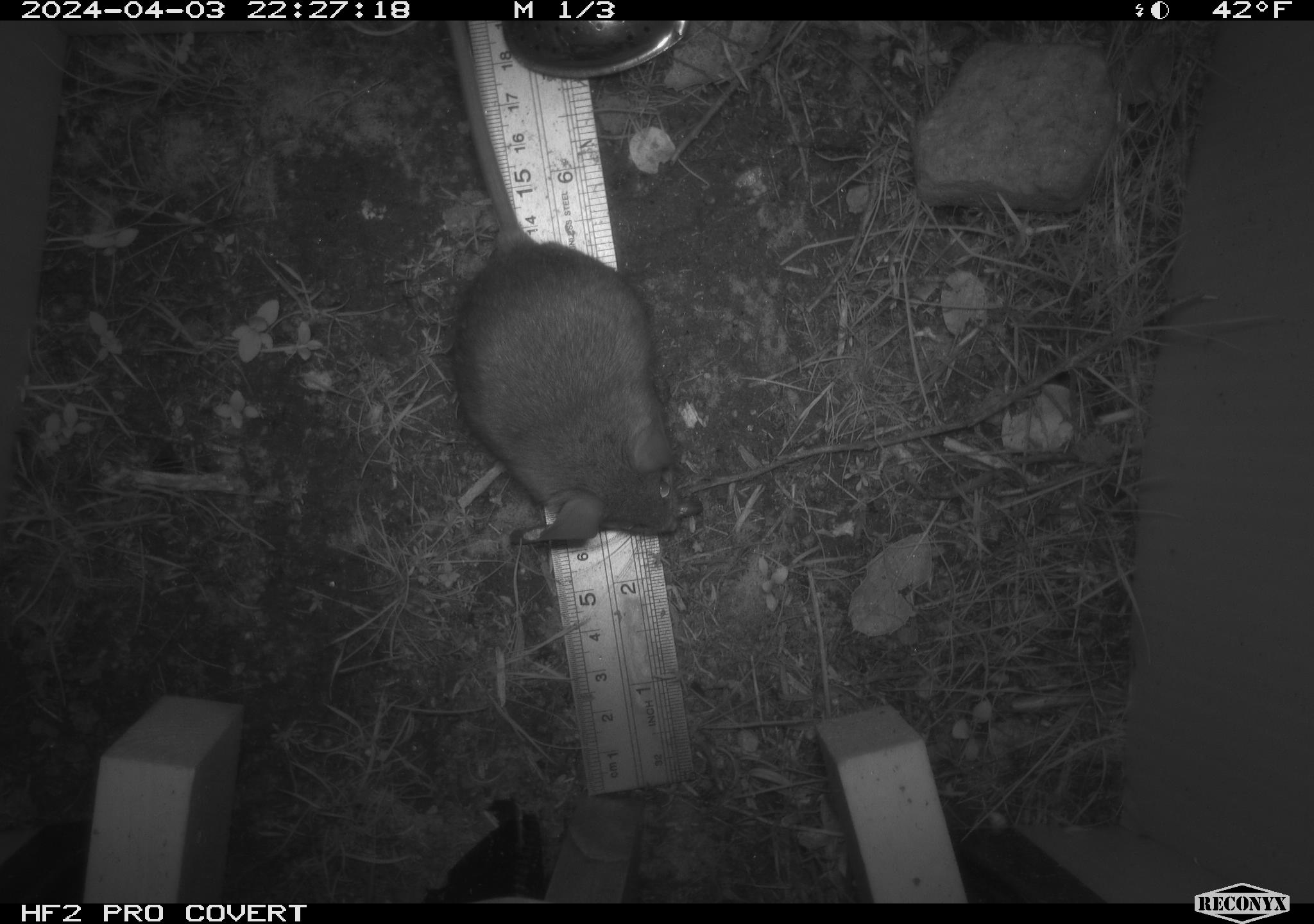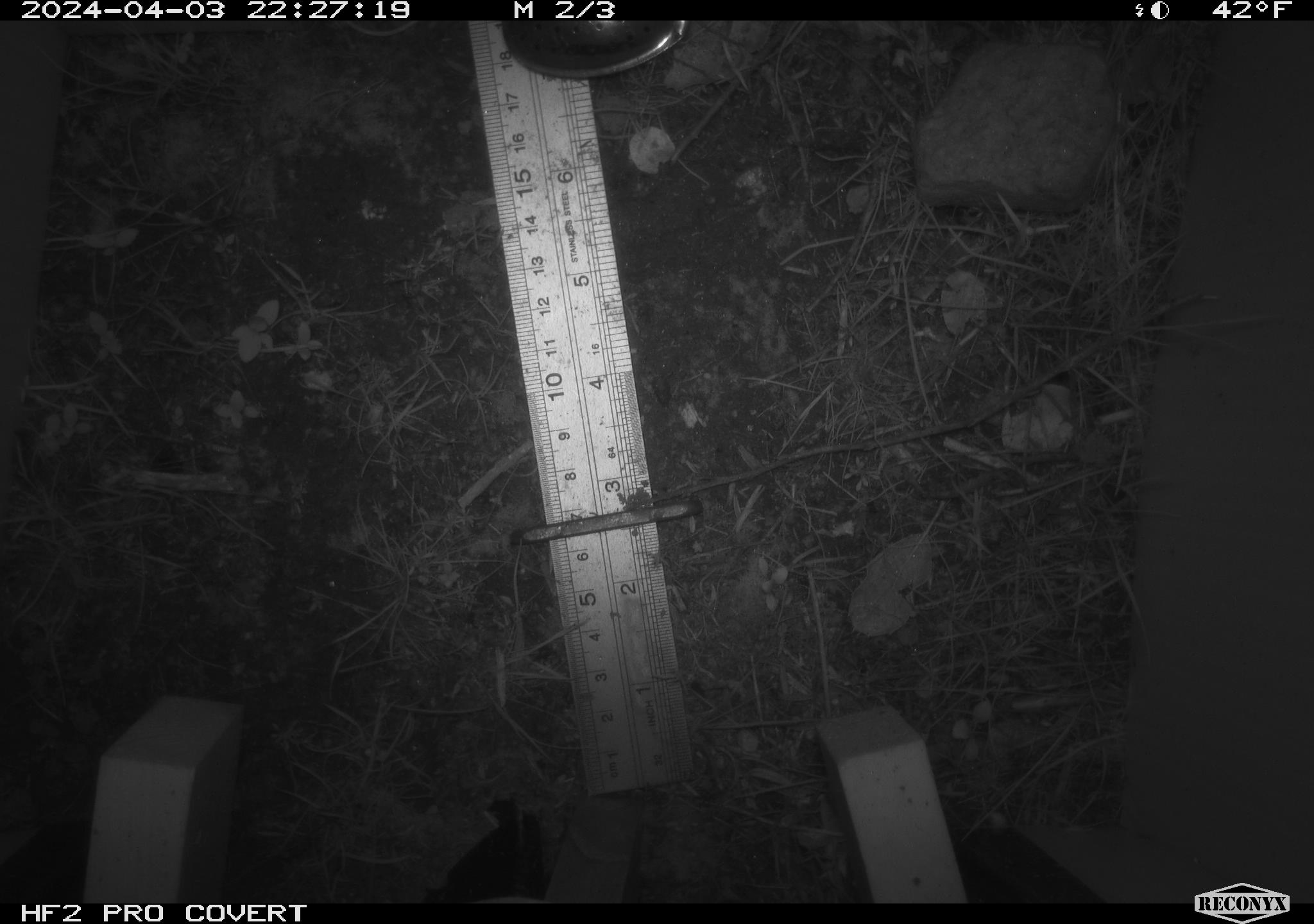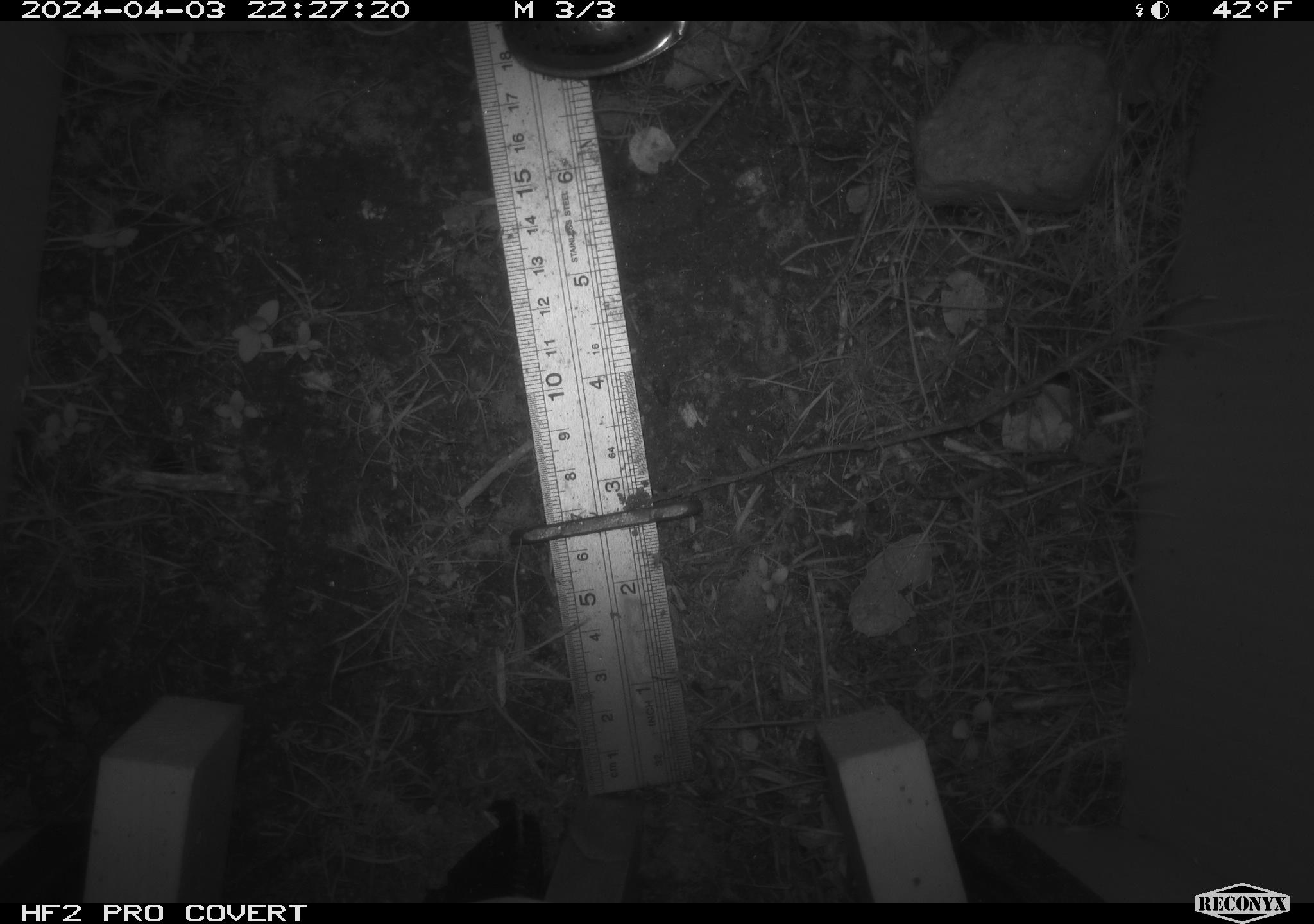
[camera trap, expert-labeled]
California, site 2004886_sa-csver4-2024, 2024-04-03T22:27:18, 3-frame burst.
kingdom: Animalia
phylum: Chordata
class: Mammalia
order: Rodentia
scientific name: Rodentia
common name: mouse species